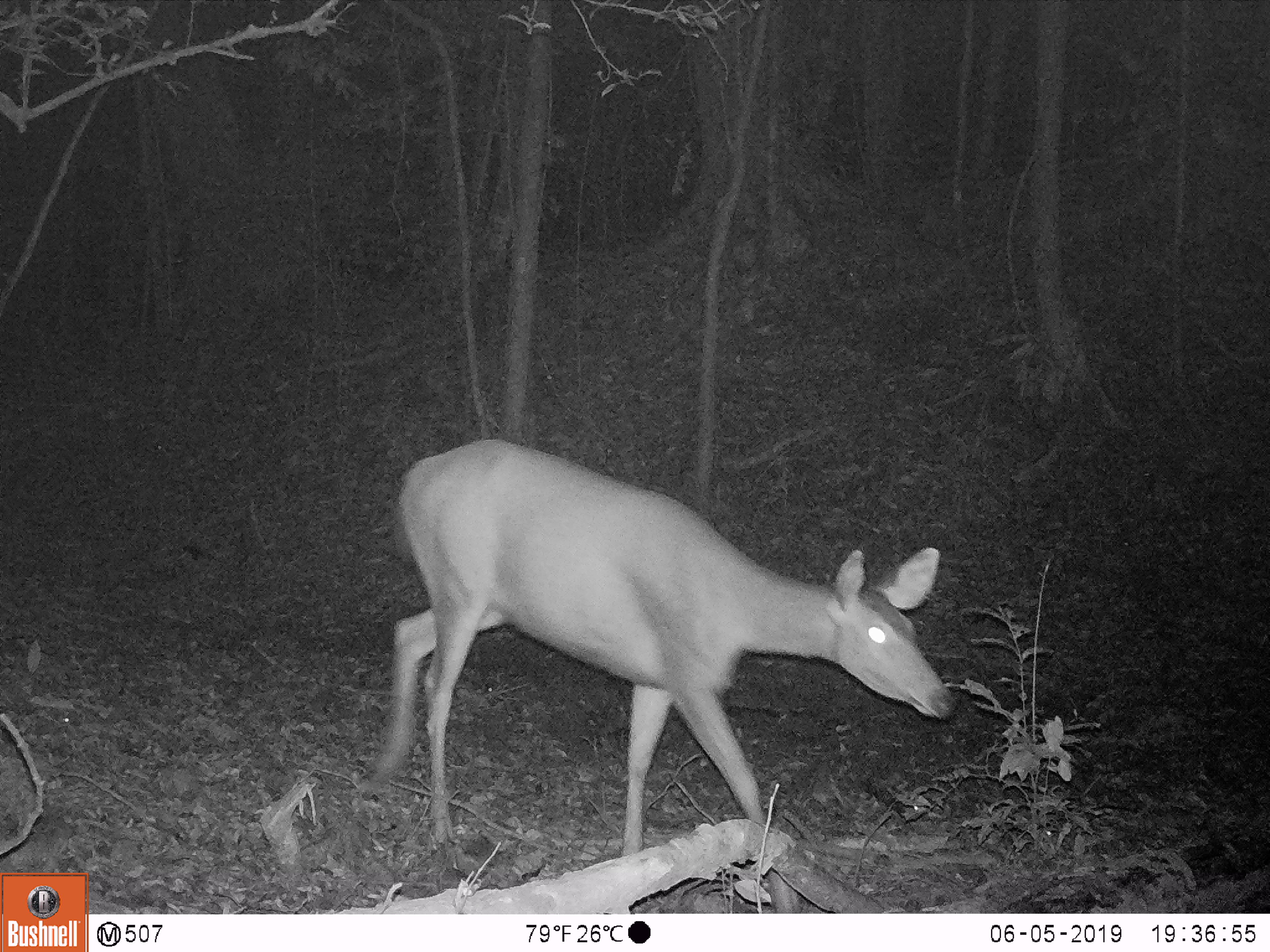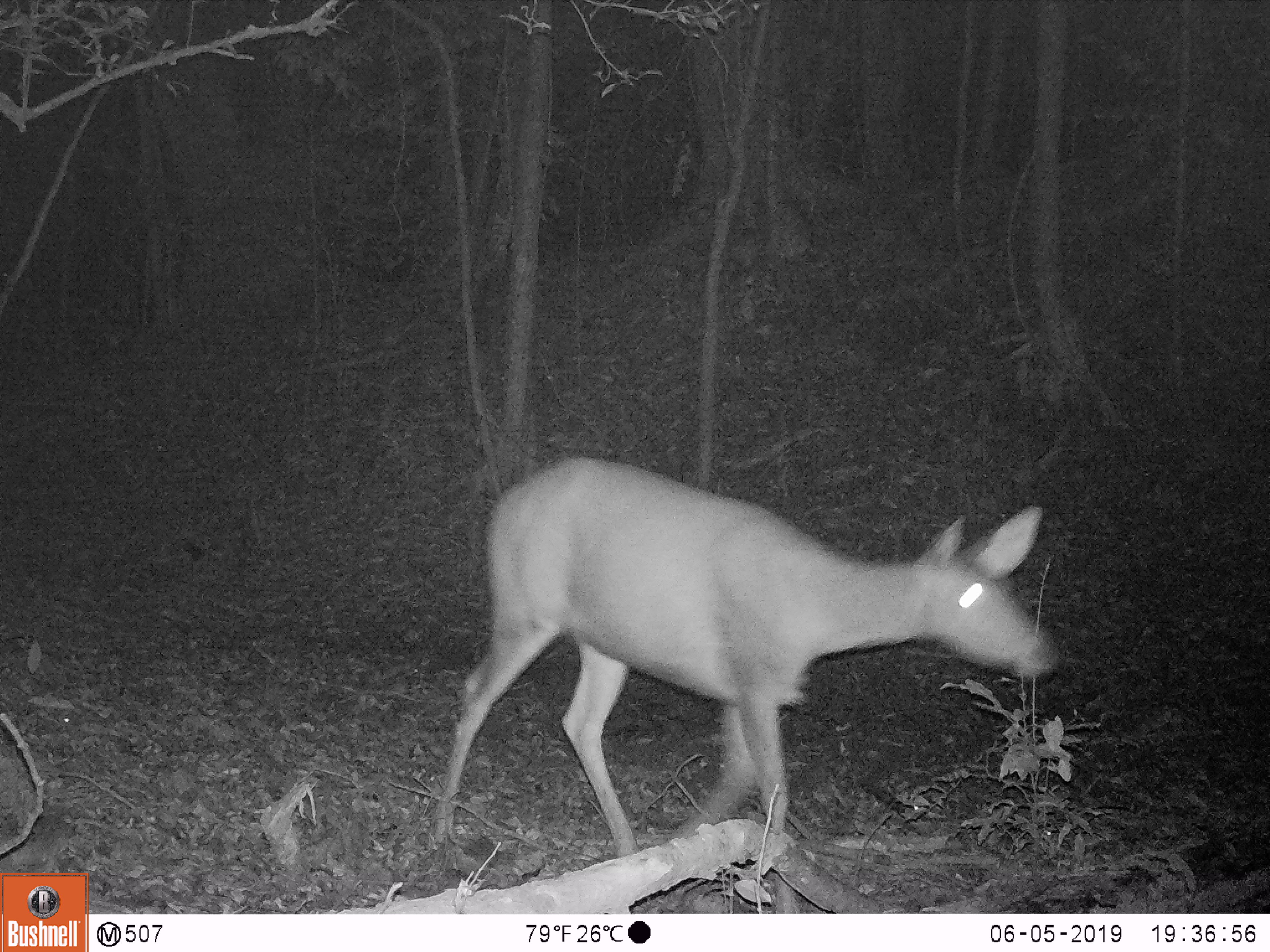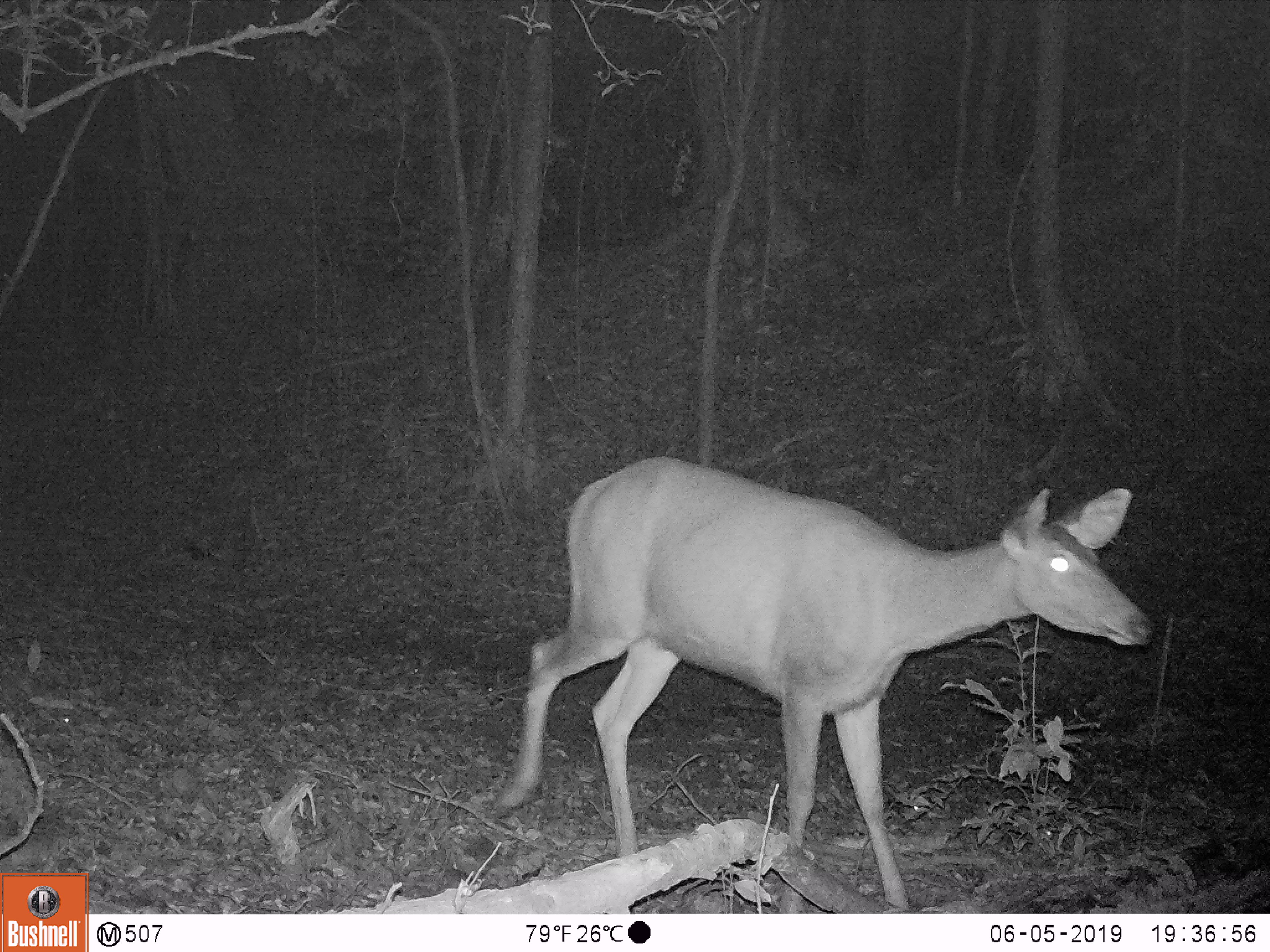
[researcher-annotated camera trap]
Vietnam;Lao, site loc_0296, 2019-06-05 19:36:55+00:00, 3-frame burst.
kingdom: Animalia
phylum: Chordata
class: Mammalia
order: Artiodactyla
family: Cervidae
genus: Rusa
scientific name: Rusa unicolor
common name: sambar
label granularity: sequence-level